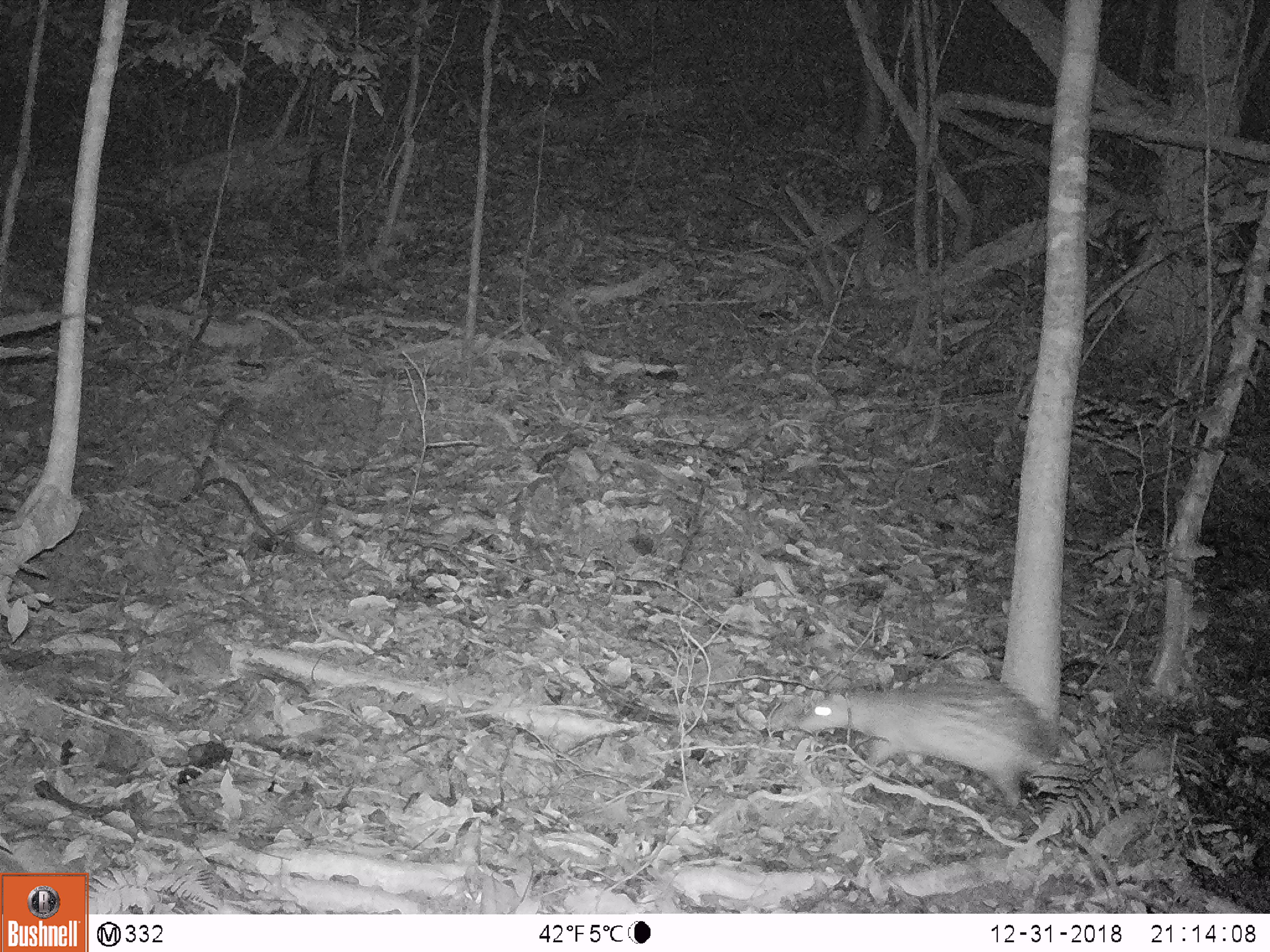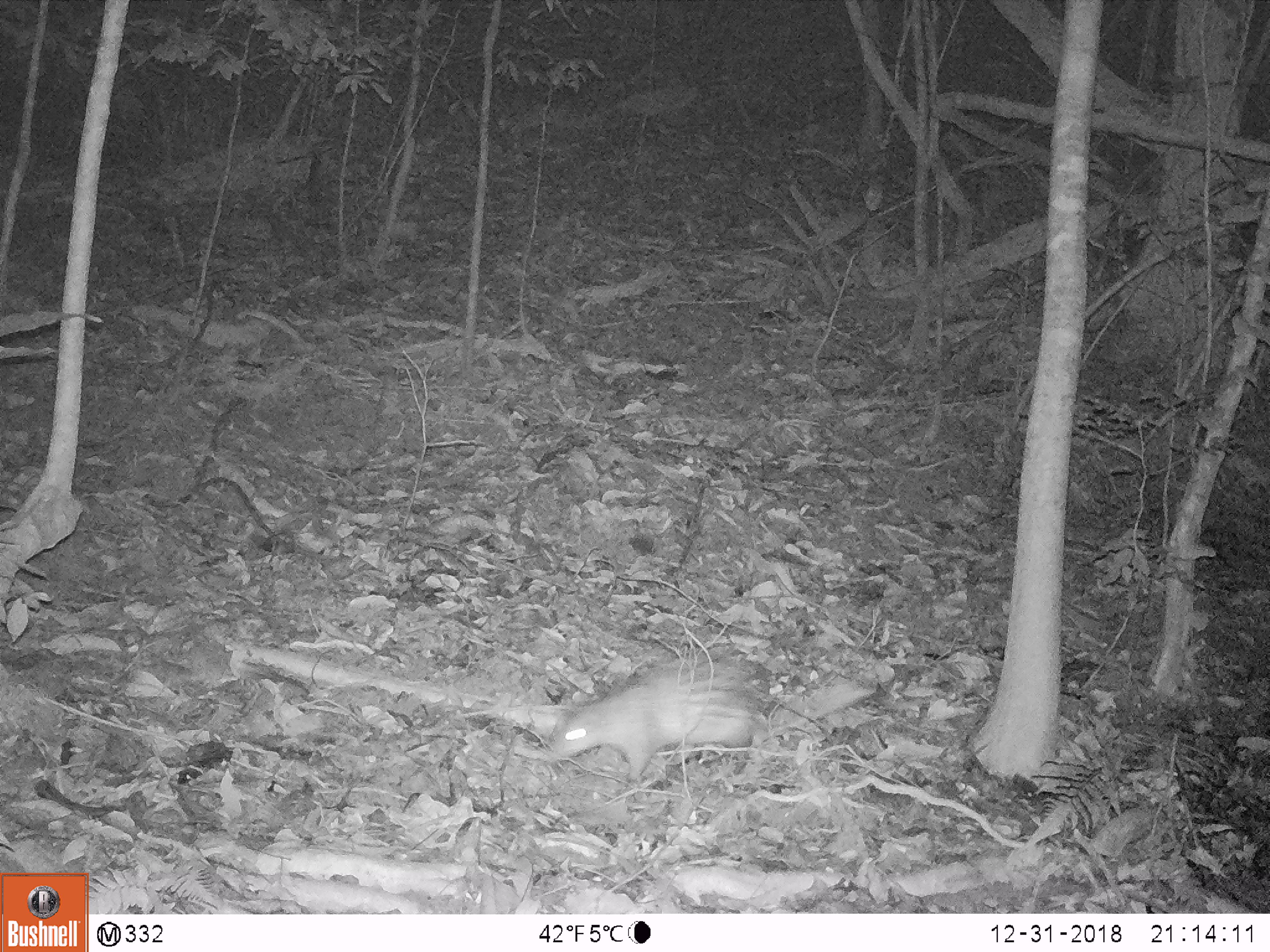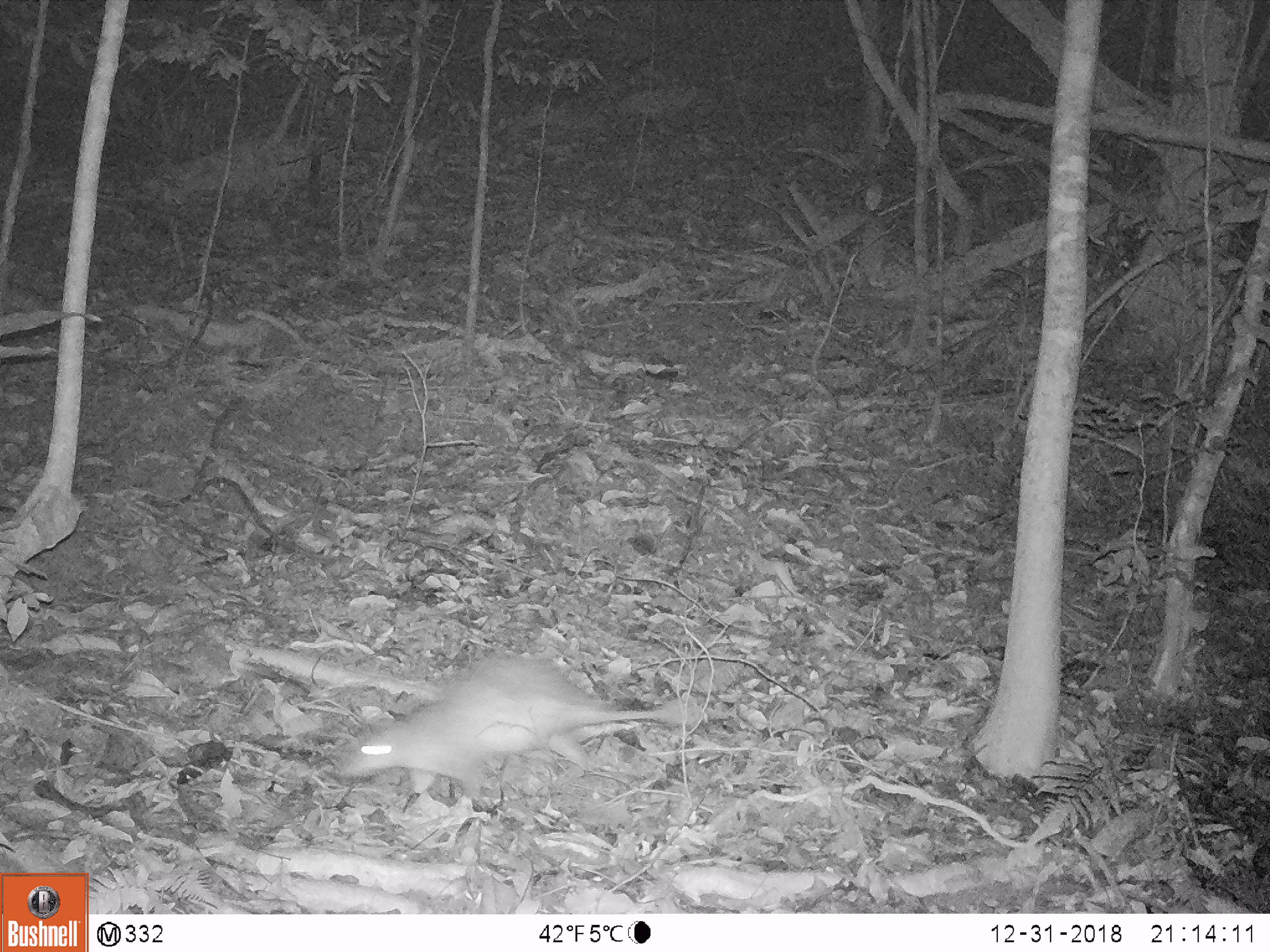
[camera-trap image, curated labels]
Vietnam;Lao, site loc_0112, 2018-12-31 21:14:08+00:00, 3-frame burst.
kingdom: Animalia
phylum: Chordata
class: Mammalia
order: Rodentia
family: Hystricidae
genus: Atherurus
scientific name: Atherurus macrourus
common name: asiatic brush-tailed porcupine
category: asiatic brush tailed porcupine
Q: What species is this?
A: Asiatic brush tailed porcupine (asiatic brush-tailed porcupine) (Atherurus macrourus).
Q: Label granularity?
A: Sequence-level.